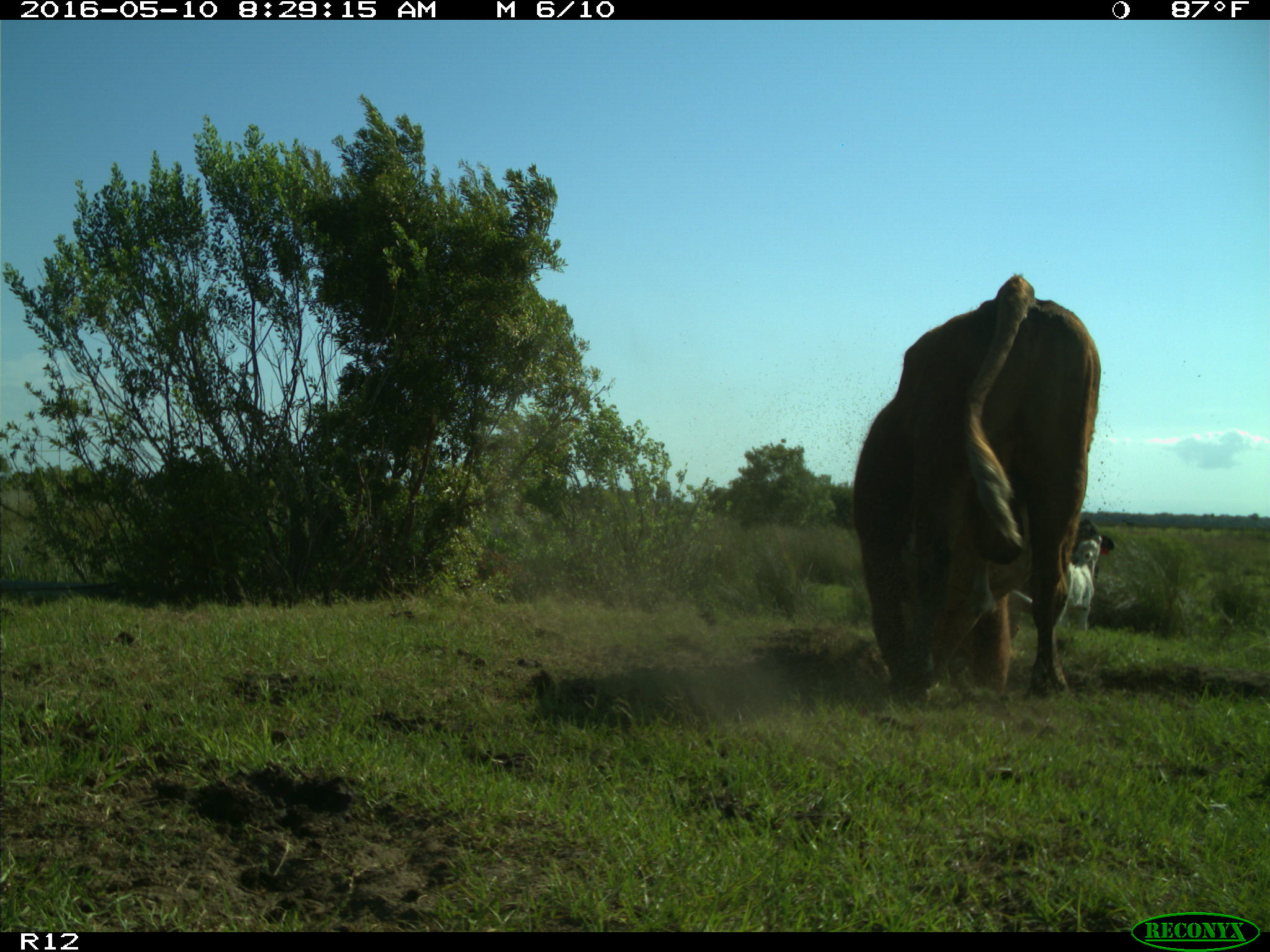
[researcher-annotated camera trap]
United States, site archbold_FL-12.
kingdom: Animalia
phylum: Chordata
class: Mammalia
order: Artiodactyla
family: Bovidae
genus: Bos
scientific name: Bos taurus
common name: domestic cow